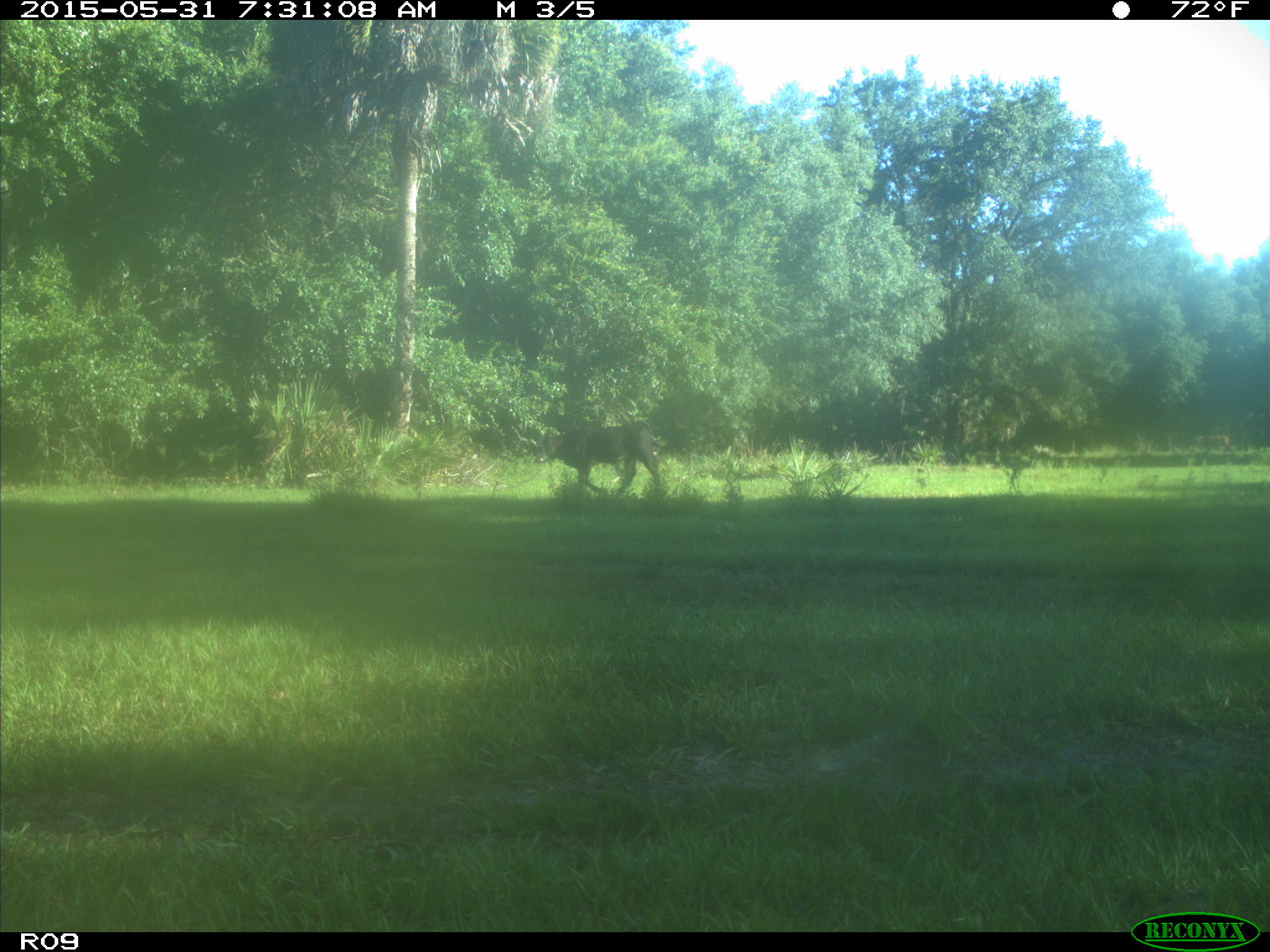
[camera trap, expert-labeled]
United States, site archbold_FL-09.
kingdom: Animalia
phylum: Chordata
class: Mammalia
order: Artiodactyla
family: Bovidae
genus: Bos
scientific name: Bos taurus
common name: domestic cow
Bos taurus (domestic cow).